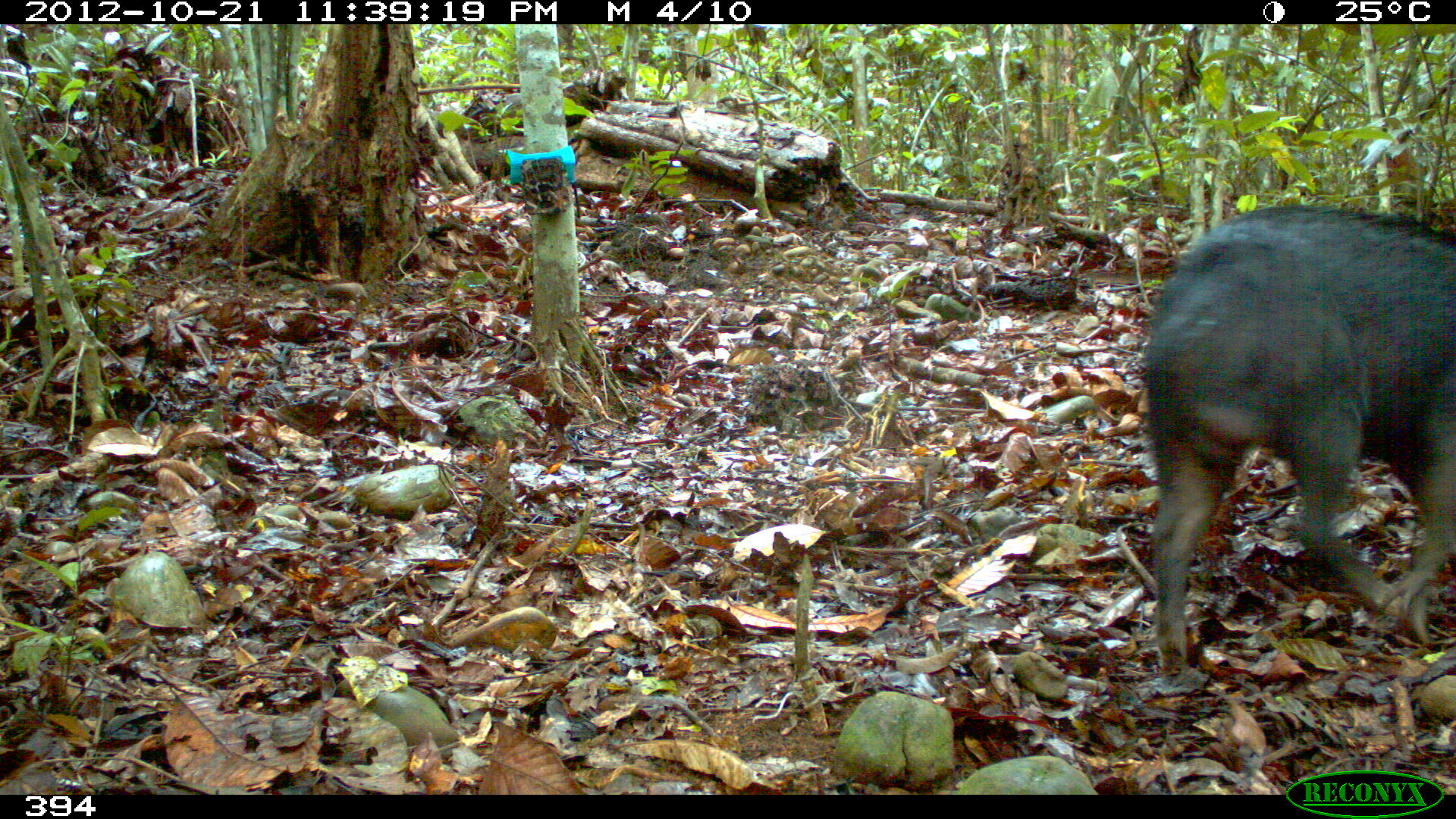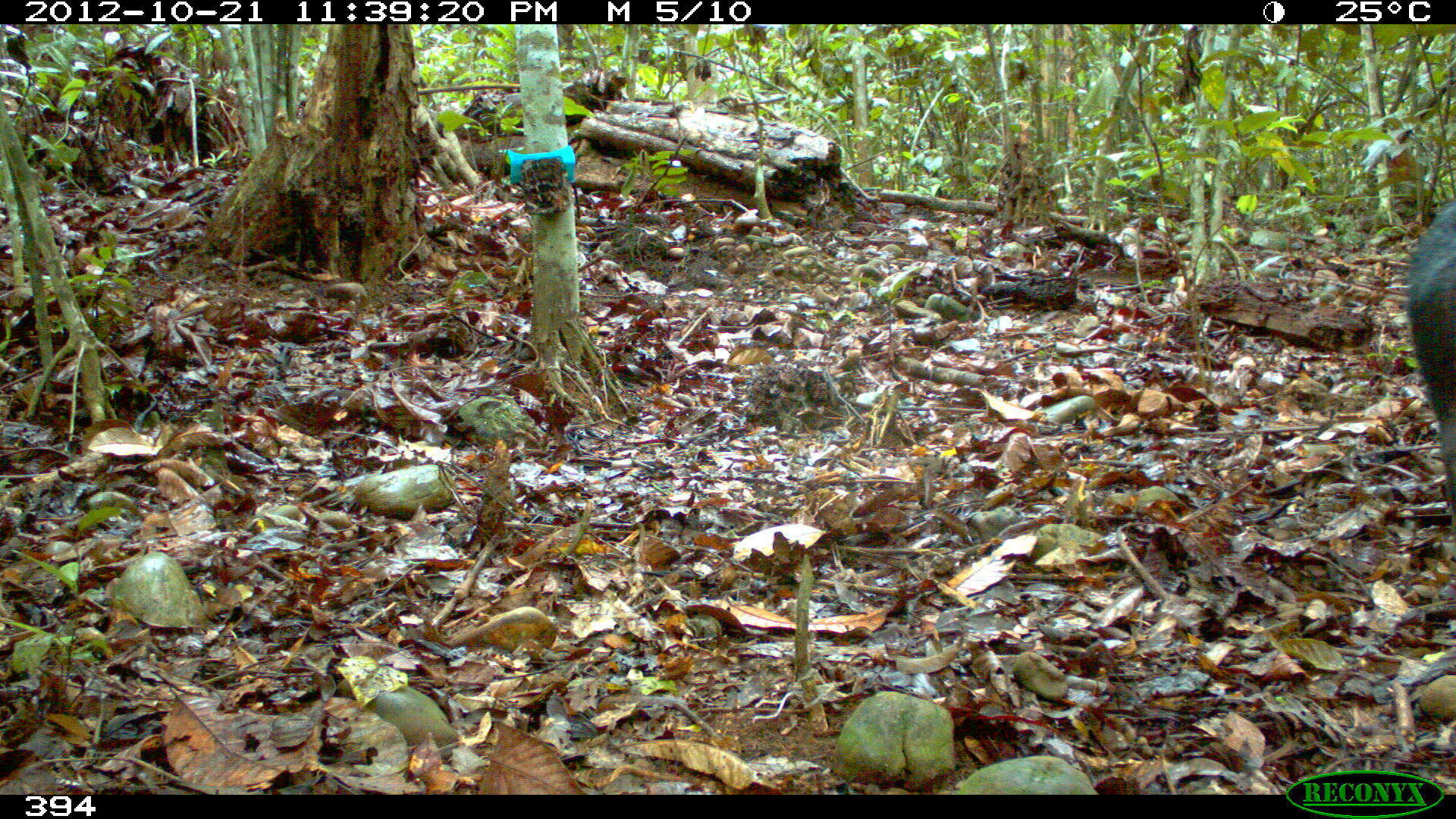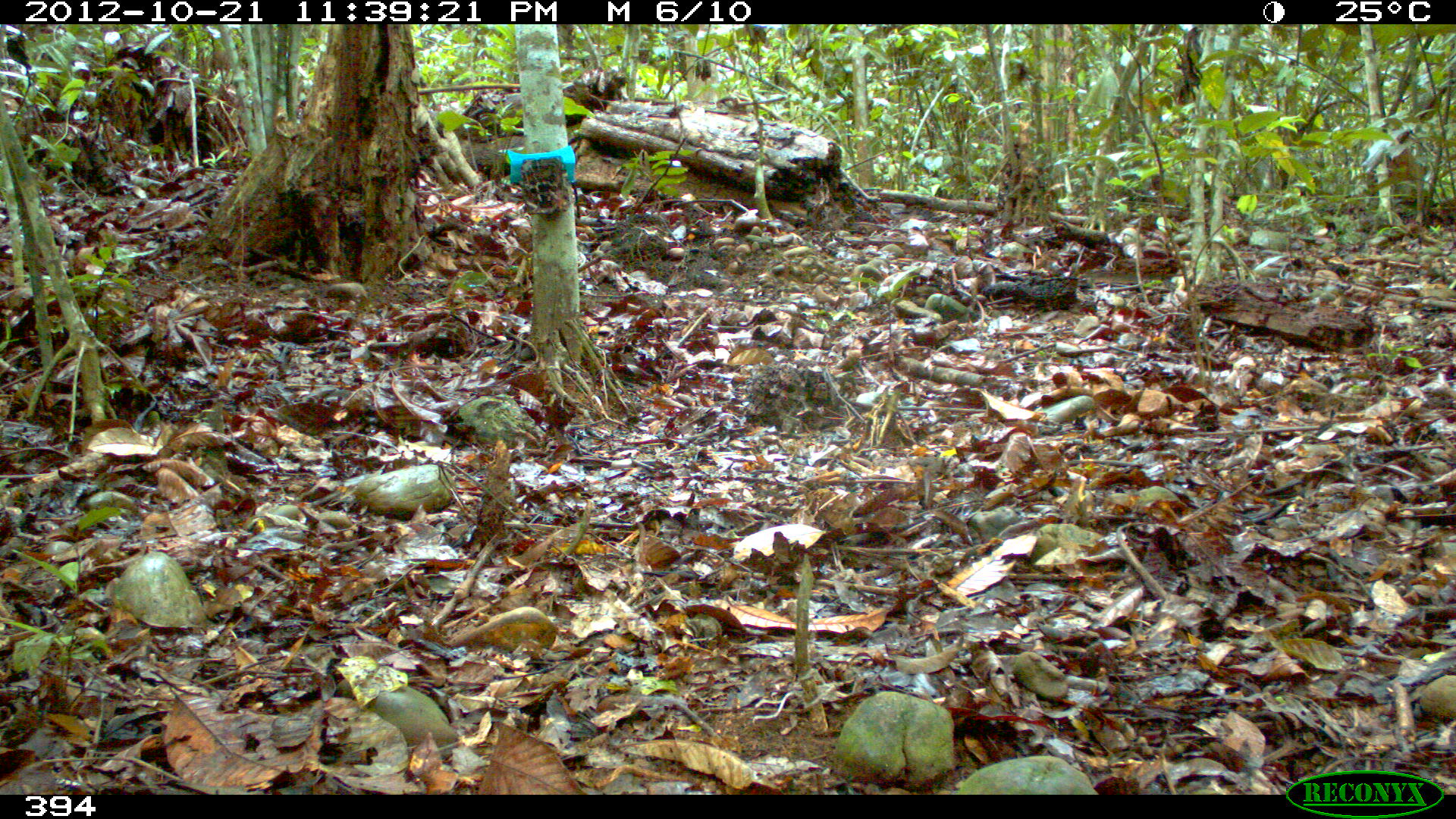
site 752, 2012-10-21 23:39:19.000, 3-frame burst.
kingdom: Animalia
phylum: Chordata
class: Mammalia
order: Artiodactyla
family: Tayassuidae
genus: Tayassu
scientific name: Tayassu pecari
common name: white-lipped peccary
Tayassu pecari (white-lipped peccary).